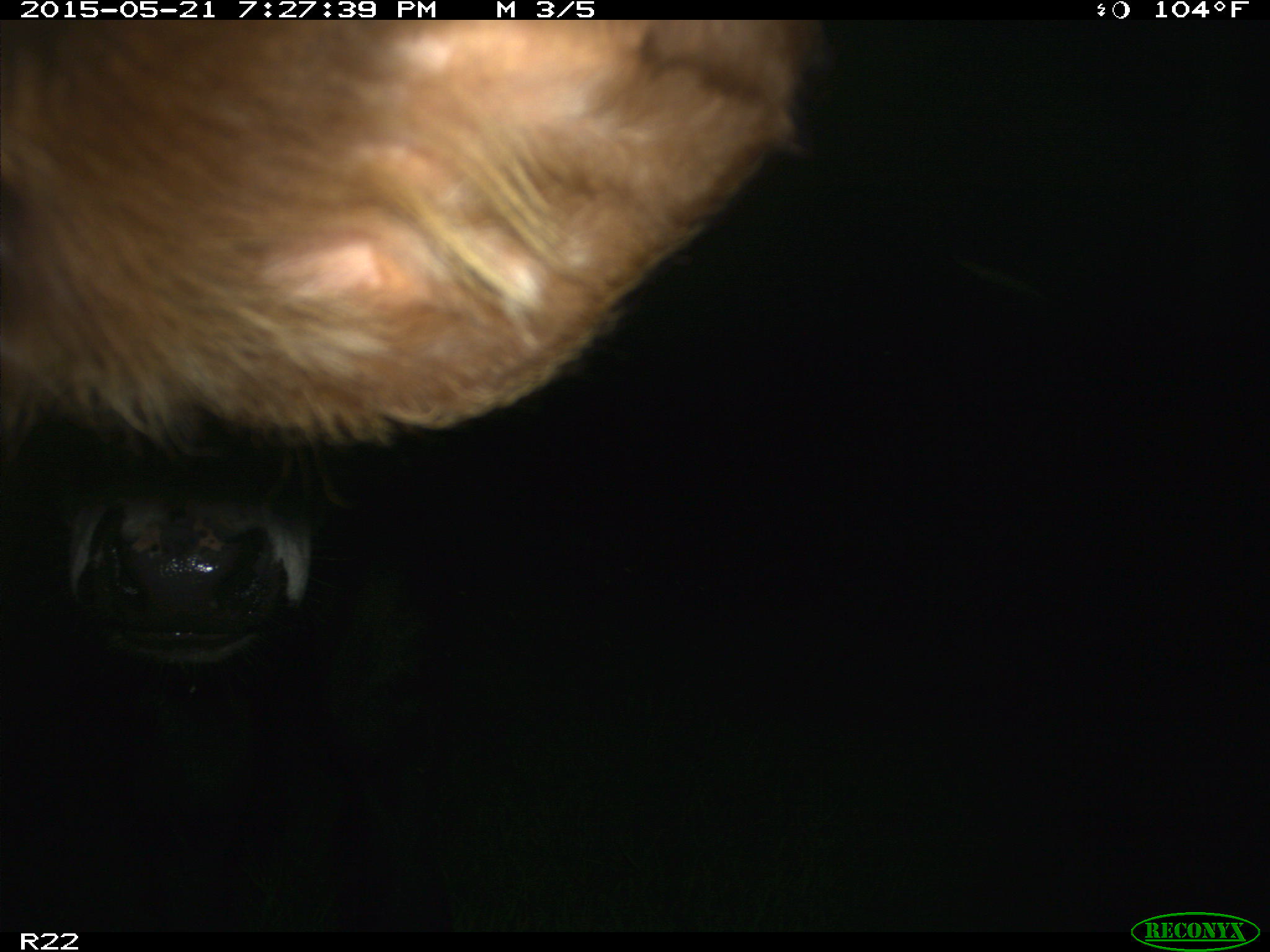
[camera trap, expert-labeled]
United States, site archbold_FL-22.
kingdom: Animalia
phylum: Chordata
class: Mammalia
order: Artiodactyla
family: Bovidae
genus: Bos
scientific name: Bos taurus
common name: domestic cow